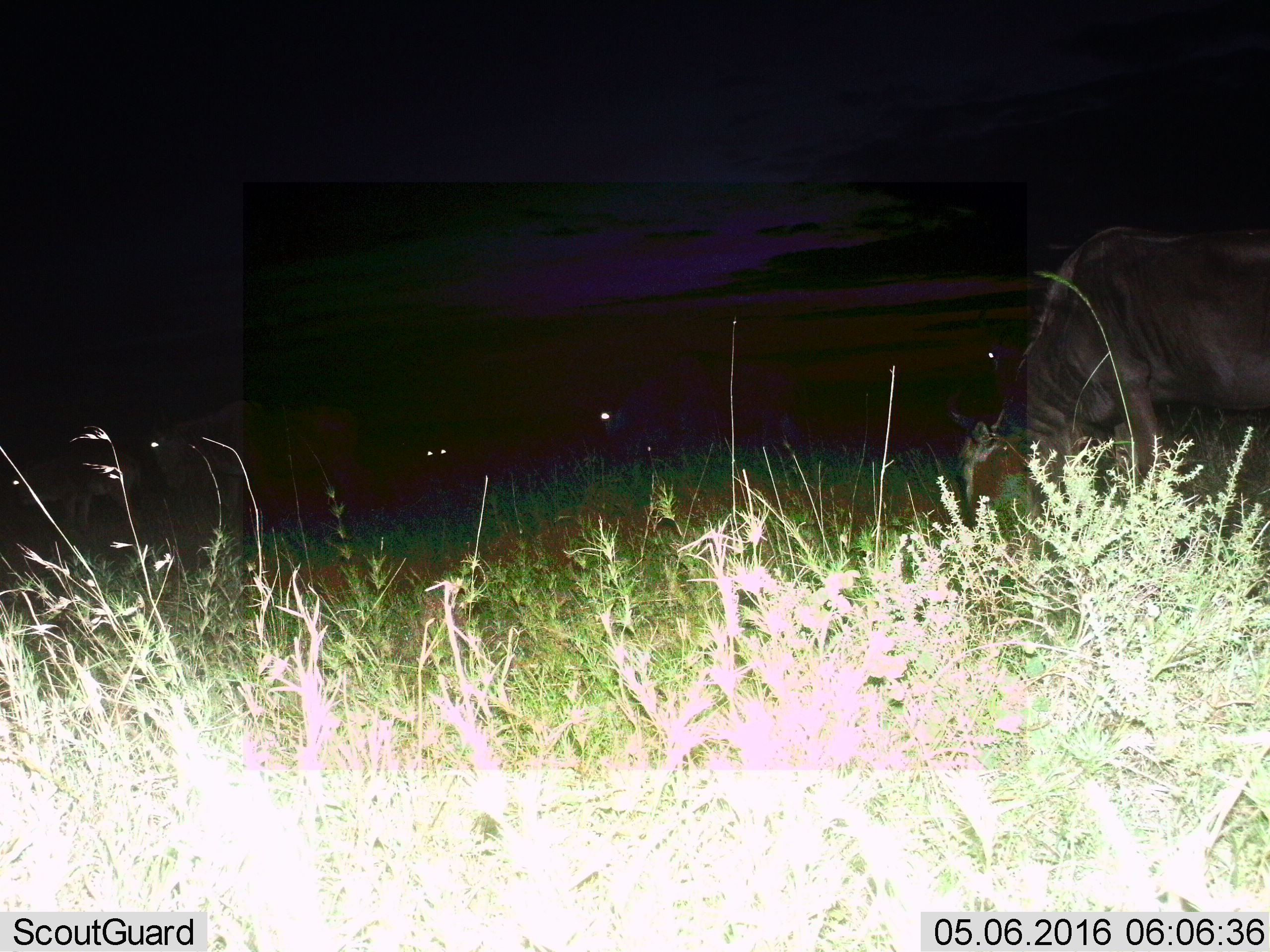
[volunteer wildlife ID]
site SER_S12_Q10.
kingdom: Animalia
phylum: Chordata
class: Mammalia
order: Artiodactyla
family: Bovidae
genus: Connochaetes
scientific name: Connochaetes taurinus taurinus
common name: blue wildebeest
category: wildebeestblue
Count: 6.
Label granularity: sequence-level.